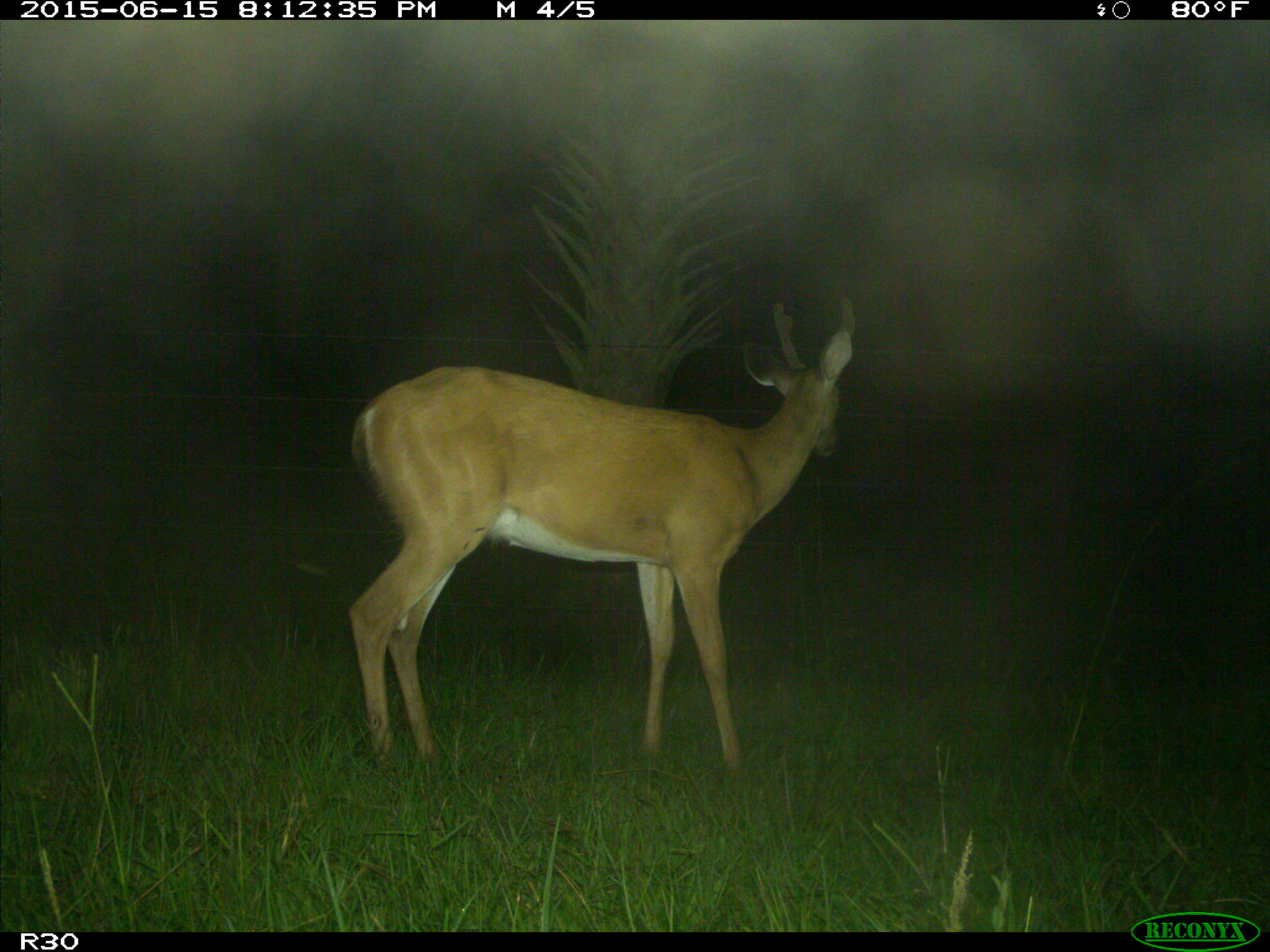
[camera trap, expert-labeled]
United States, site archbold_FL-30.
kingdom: Animalia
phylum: Chordata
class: Mammalia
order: Artiodactyla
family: Cervidae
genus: Odocoileus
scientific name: Odocoileus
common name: deer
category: unidentified deer